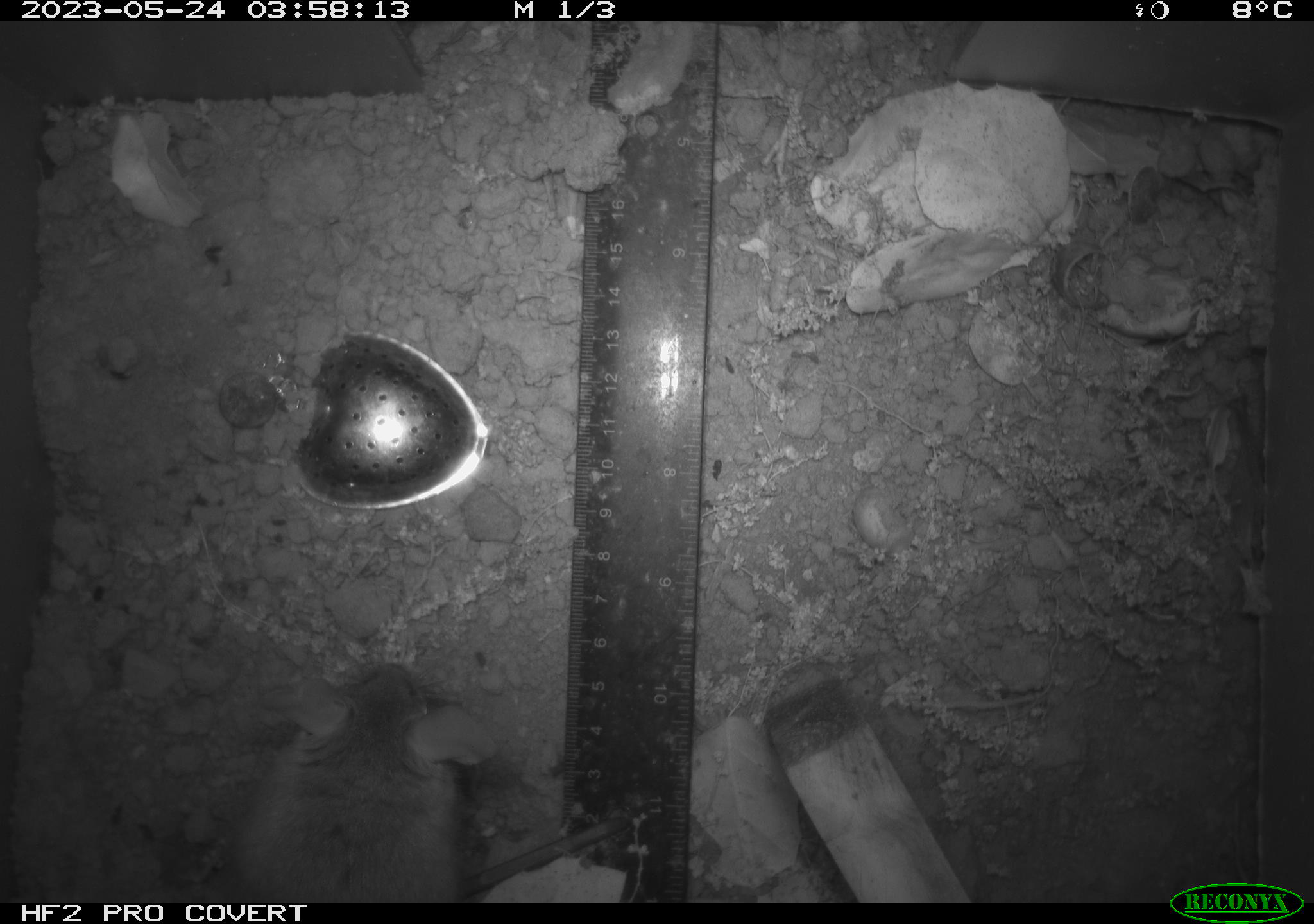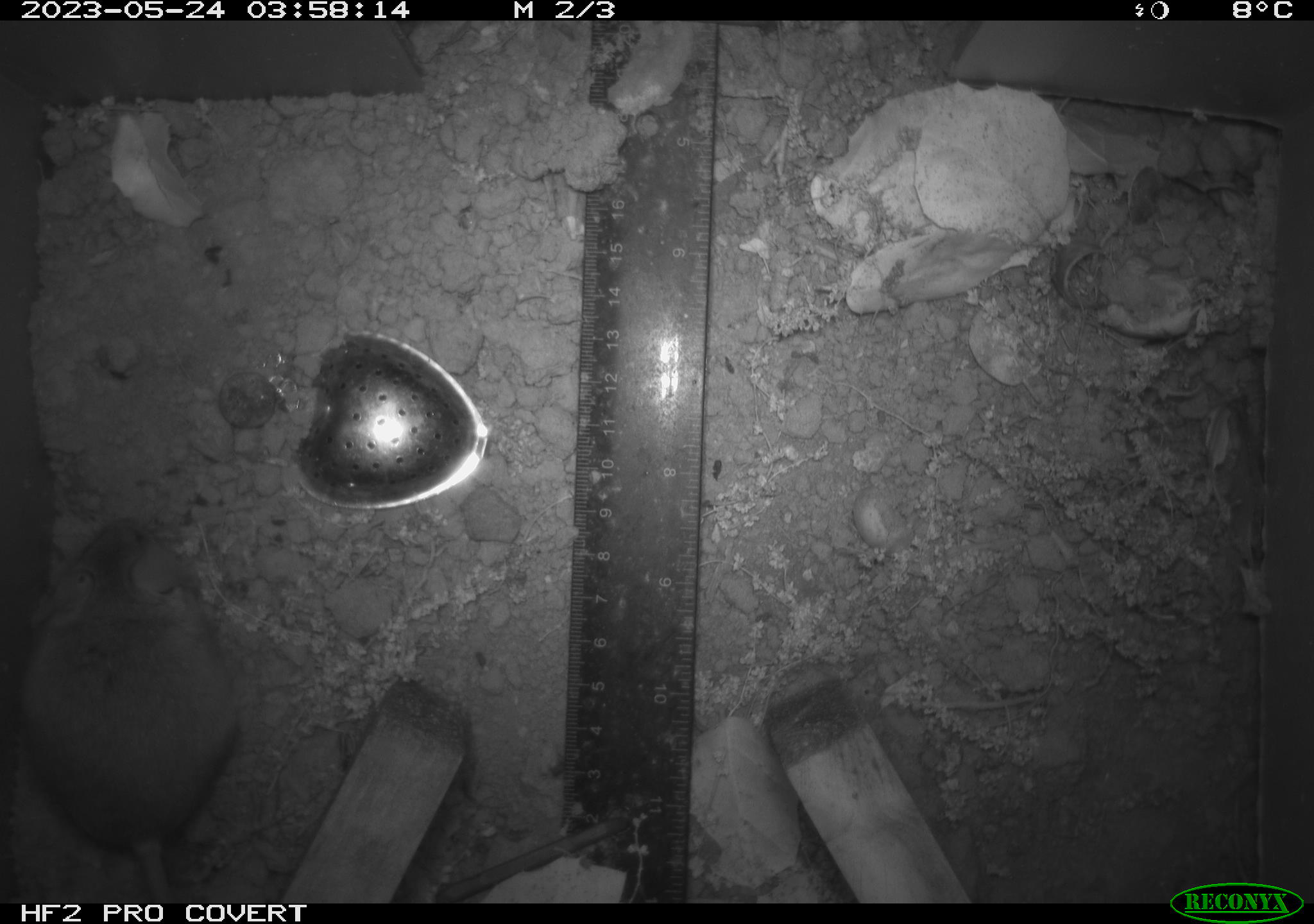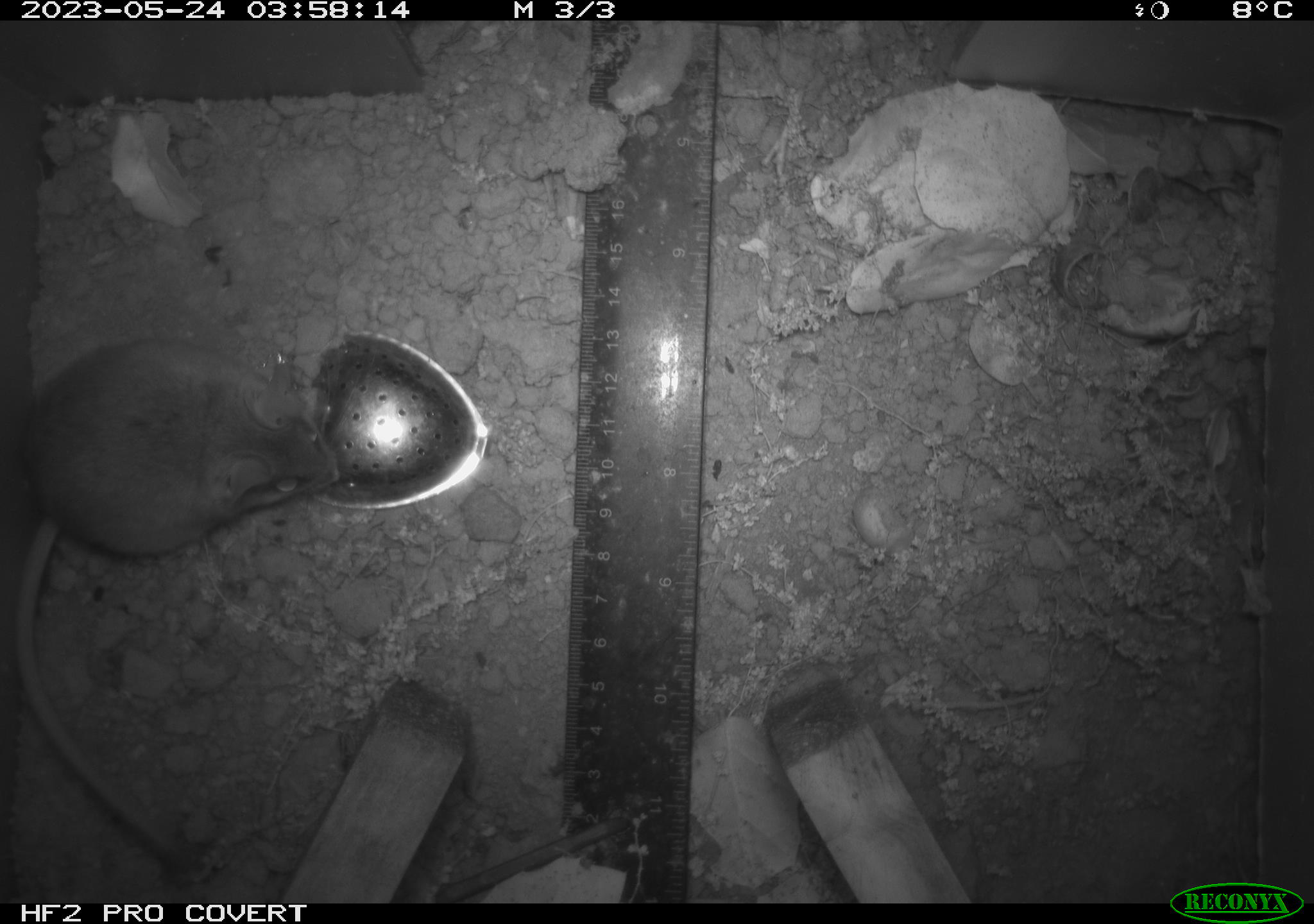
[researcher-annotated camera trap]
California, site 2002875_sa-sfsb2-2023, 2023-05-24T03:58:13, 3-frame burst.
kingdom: Animalia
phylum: Chordata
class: Mammalia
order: Rodentia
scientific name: Rodentia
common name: mouse species